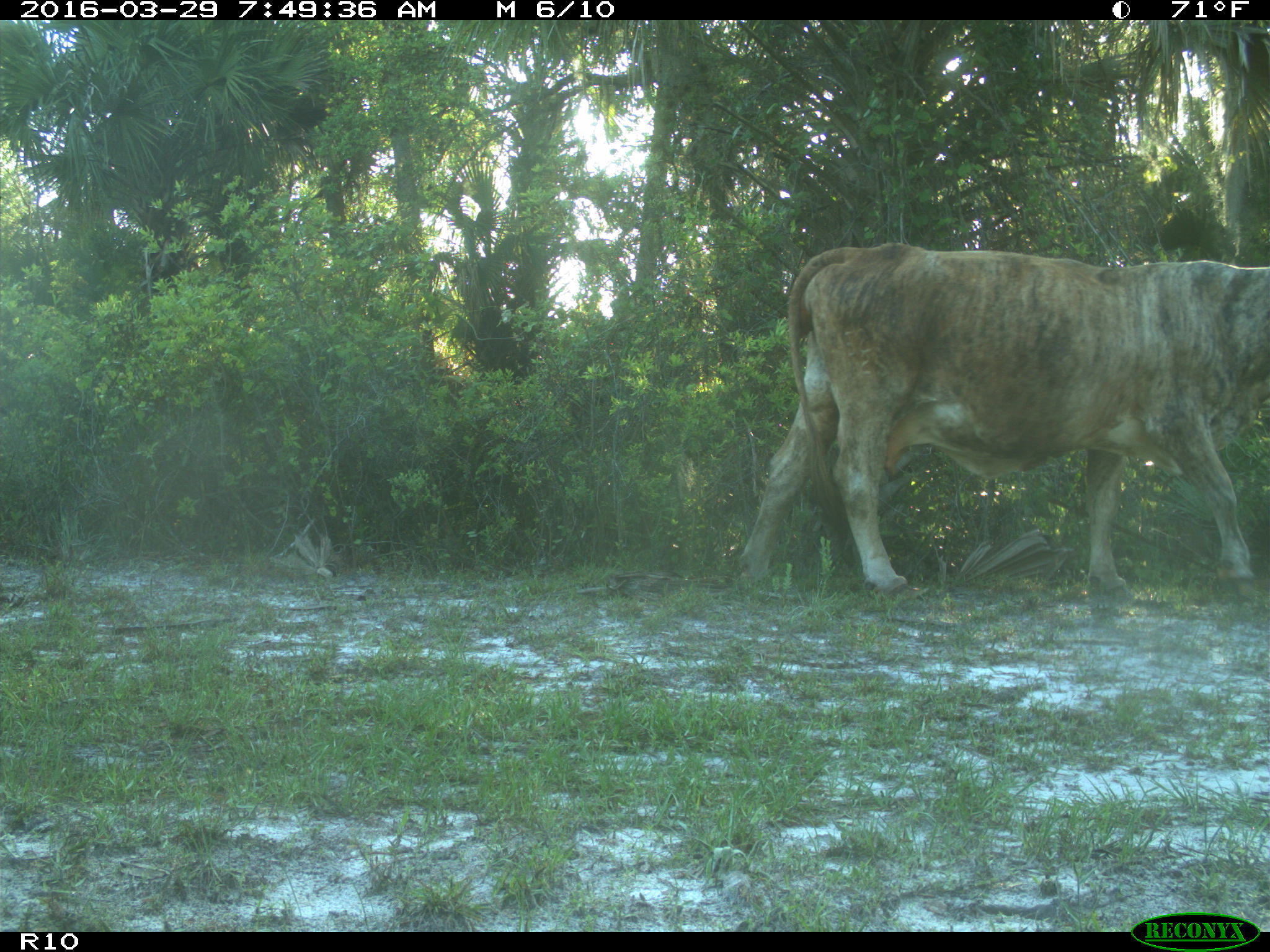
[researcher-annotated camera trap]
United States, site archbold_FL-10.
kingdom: Animalia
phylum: Chordata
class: Mammalia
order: Artiodactyla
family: Bovidae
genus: Bos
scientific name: Bos taurus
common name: domestic cow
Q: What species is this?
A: Bos taurus (domestic cow).